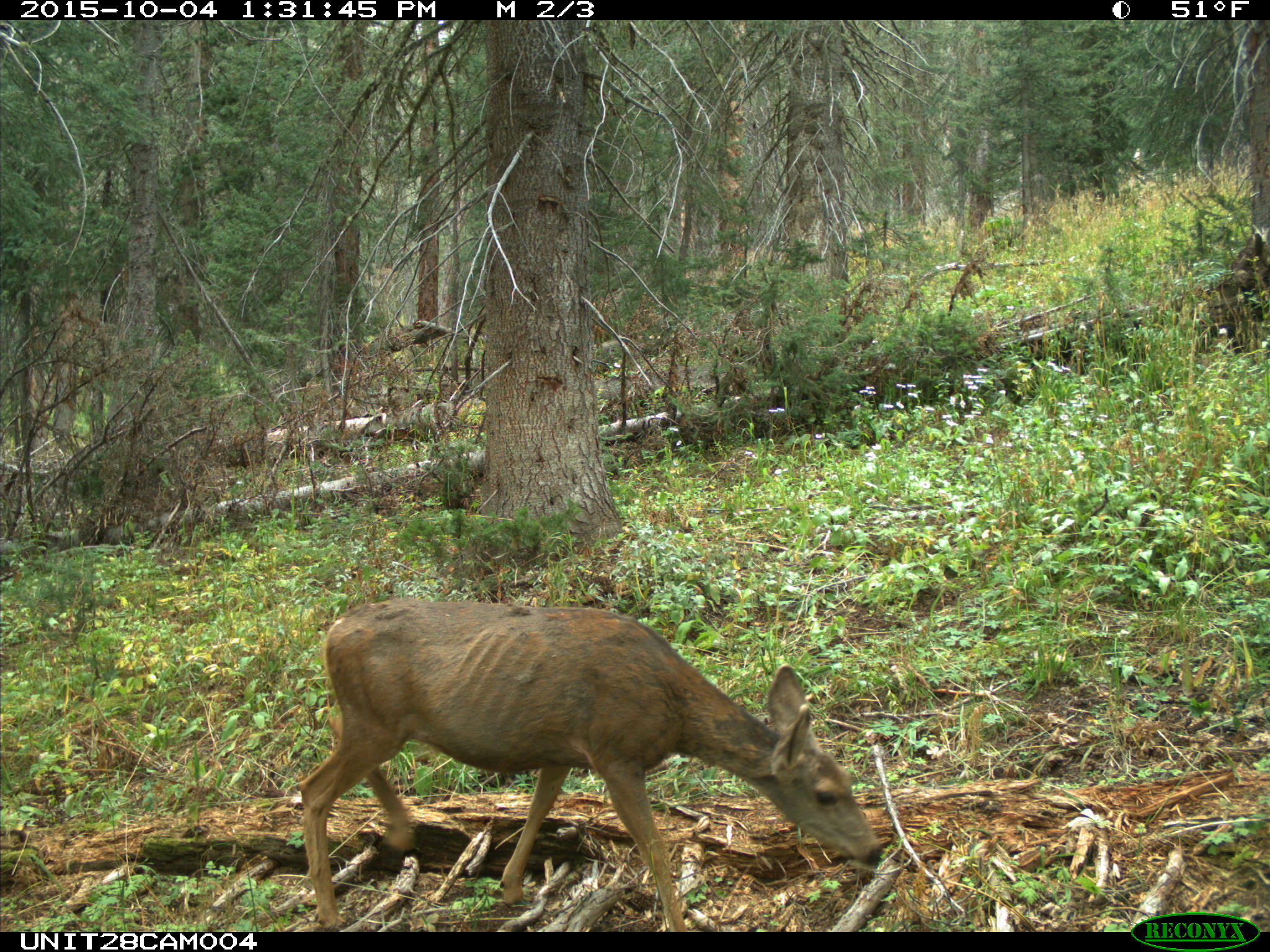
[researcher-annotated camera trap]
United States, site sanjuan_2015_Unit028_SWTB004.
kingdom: Animalia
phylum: Chordata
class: Mammalia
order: Artiodactyla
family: Cervidae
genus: Odocoileus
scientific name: Odocoileus hemionus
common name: mule deer